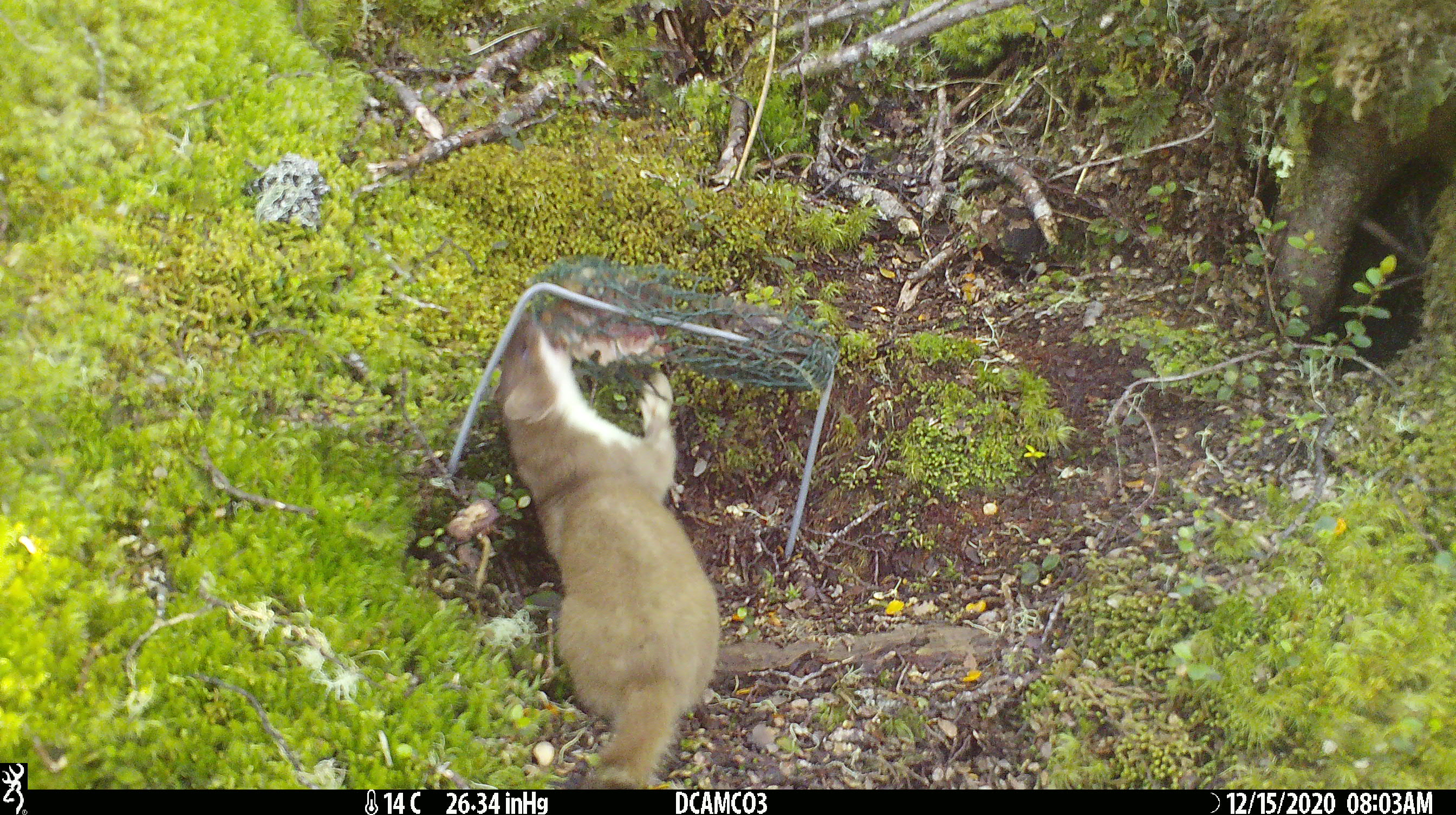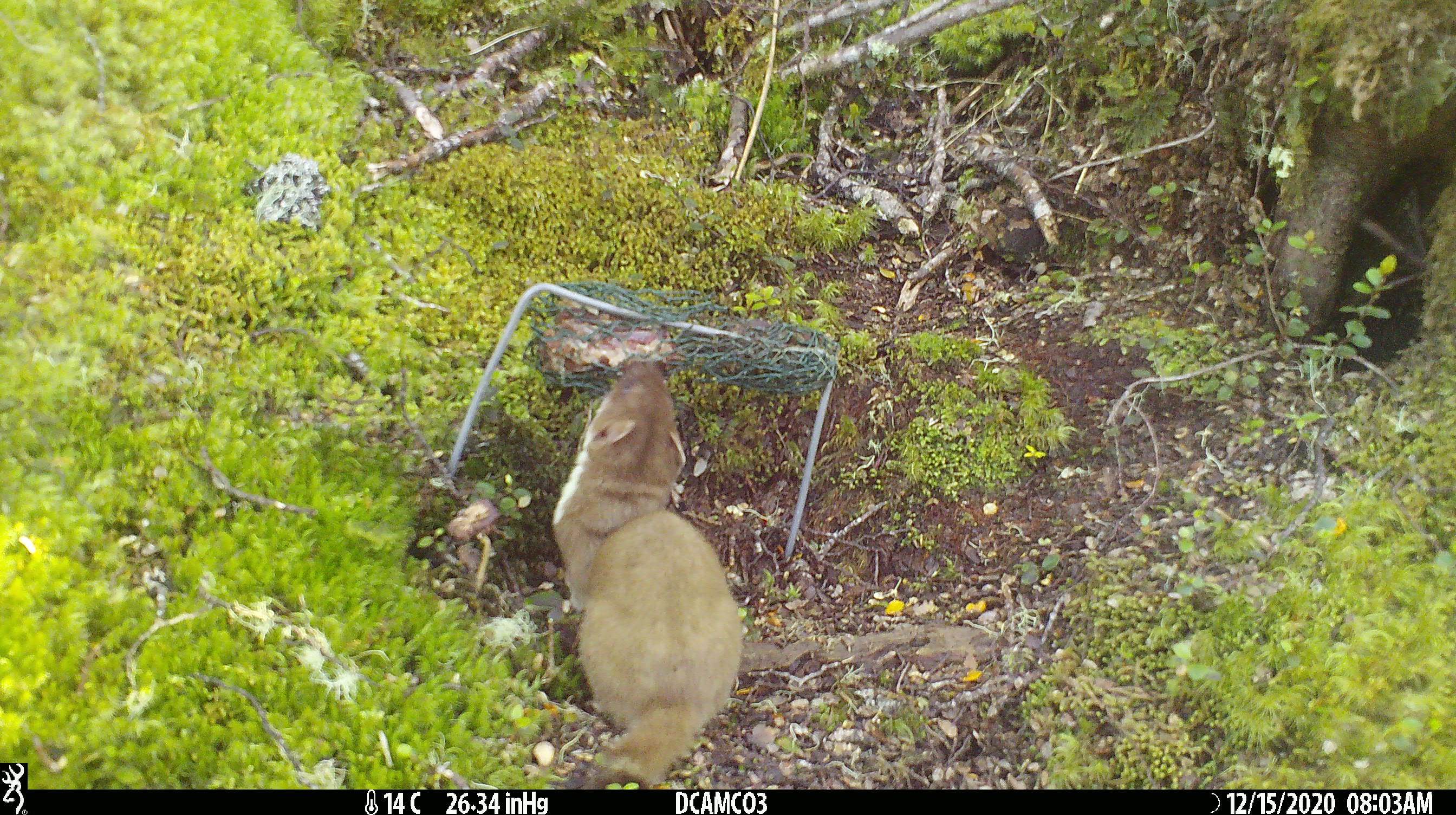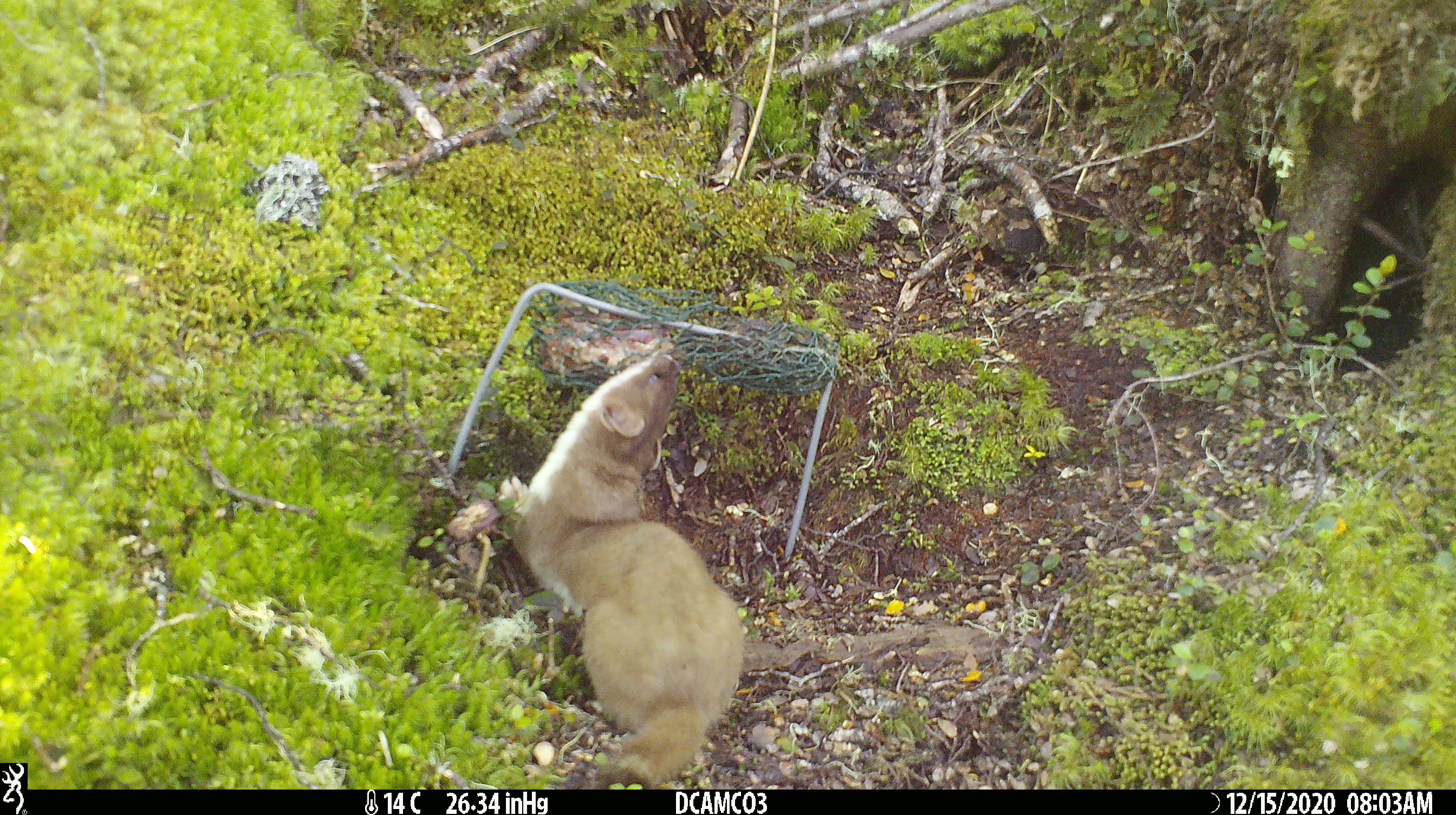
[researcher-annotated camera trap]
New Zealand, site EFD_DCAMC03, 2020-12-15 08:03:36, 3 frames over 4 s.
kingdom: Animalia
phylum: Chordata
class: Mammalia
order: Carnivora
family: Mustelidae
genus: Mustela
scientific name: Mustela erminea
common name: stoat